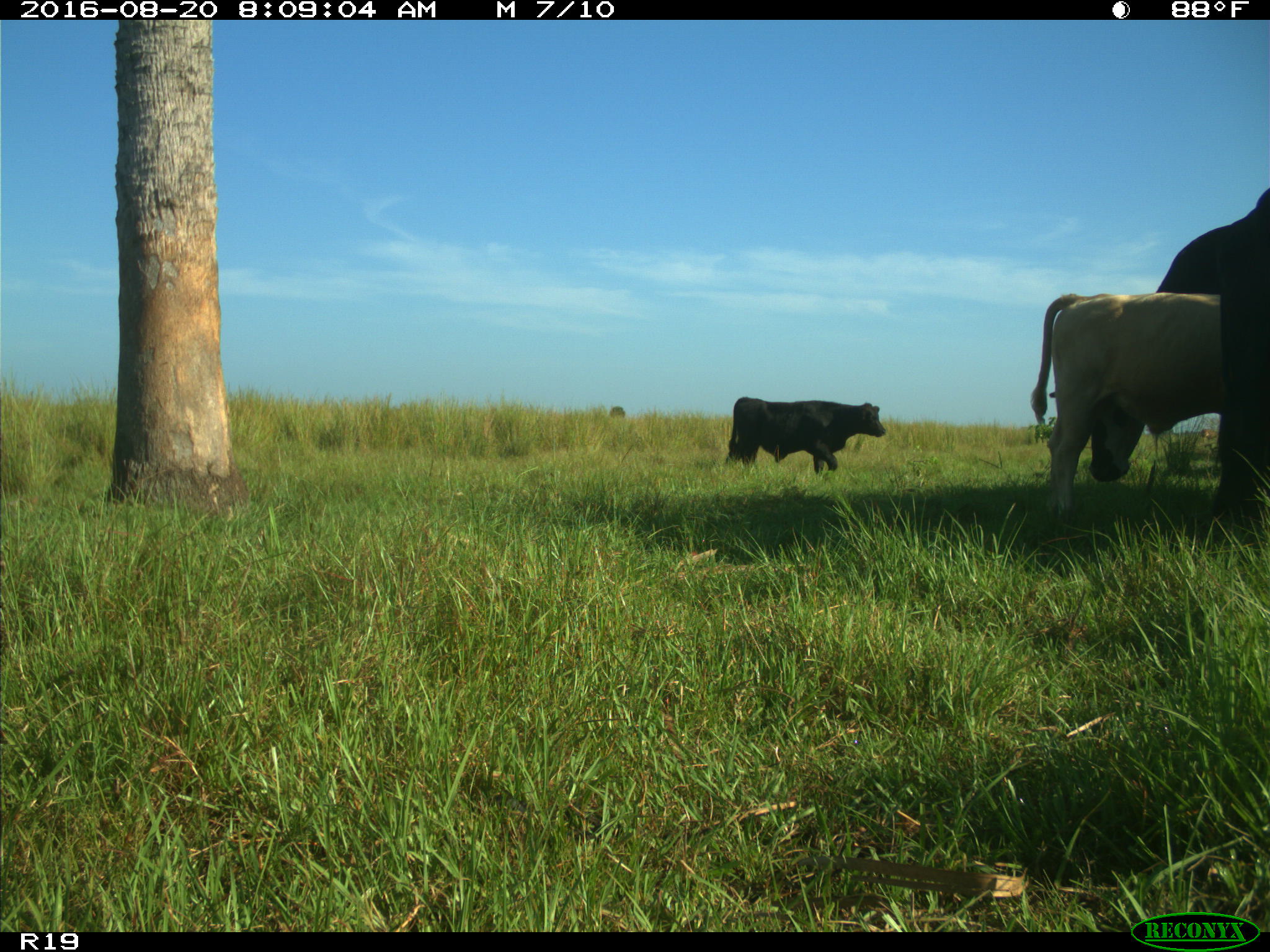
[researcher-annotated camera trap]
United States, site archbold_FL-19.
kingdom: Animalia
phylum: Chordata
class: Mammalia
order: Artiodactyla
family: Bovidae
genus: Bos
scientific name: Bos taurus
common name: domestic cow